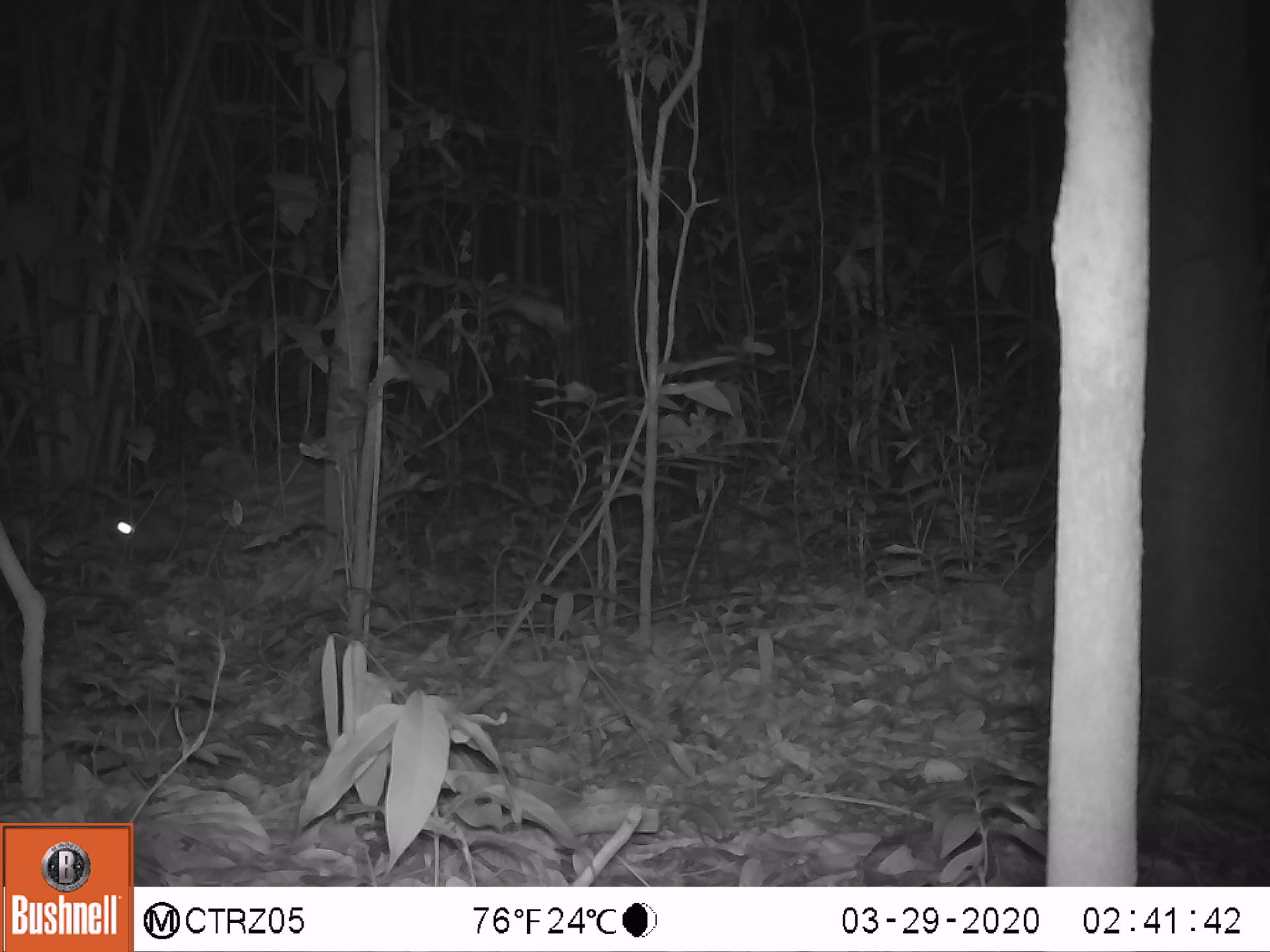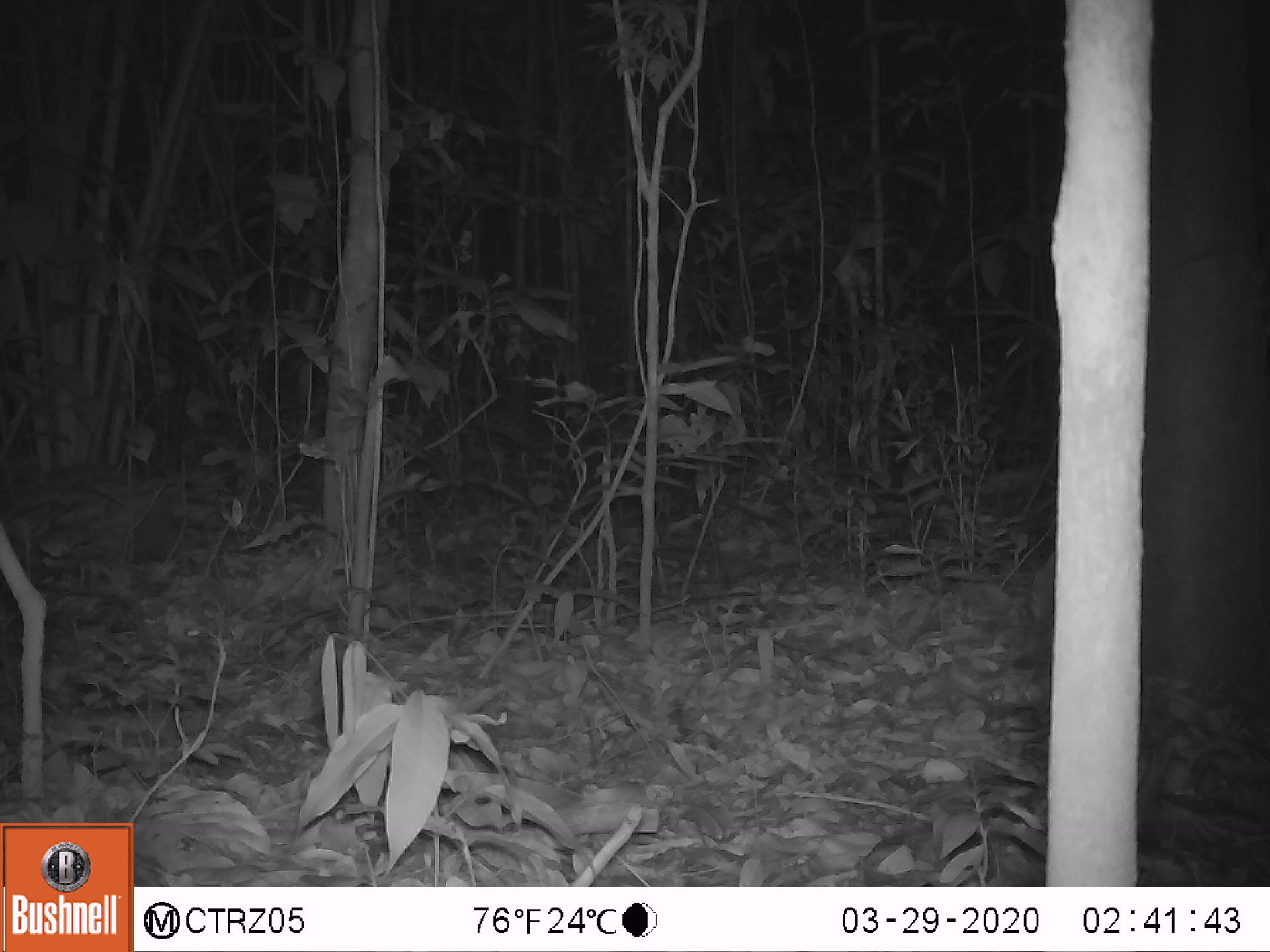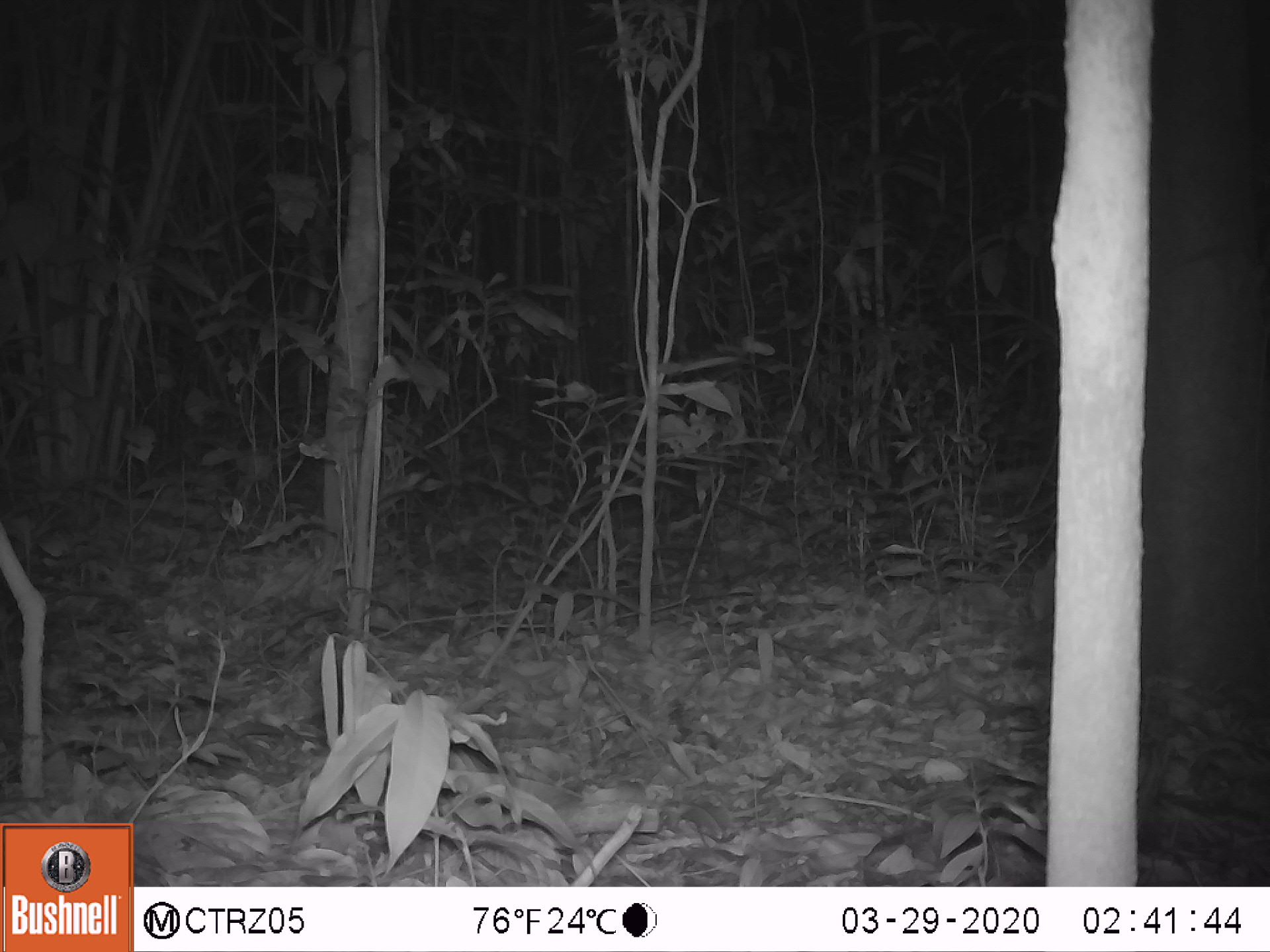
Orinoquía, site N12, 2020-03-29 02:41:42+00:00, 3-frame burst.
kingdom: Animalia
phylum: Chordata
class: Mammalia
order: Rodentia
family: Cuniculidae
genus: Cuniculus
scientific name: Cuniculus paca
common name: spotted paca